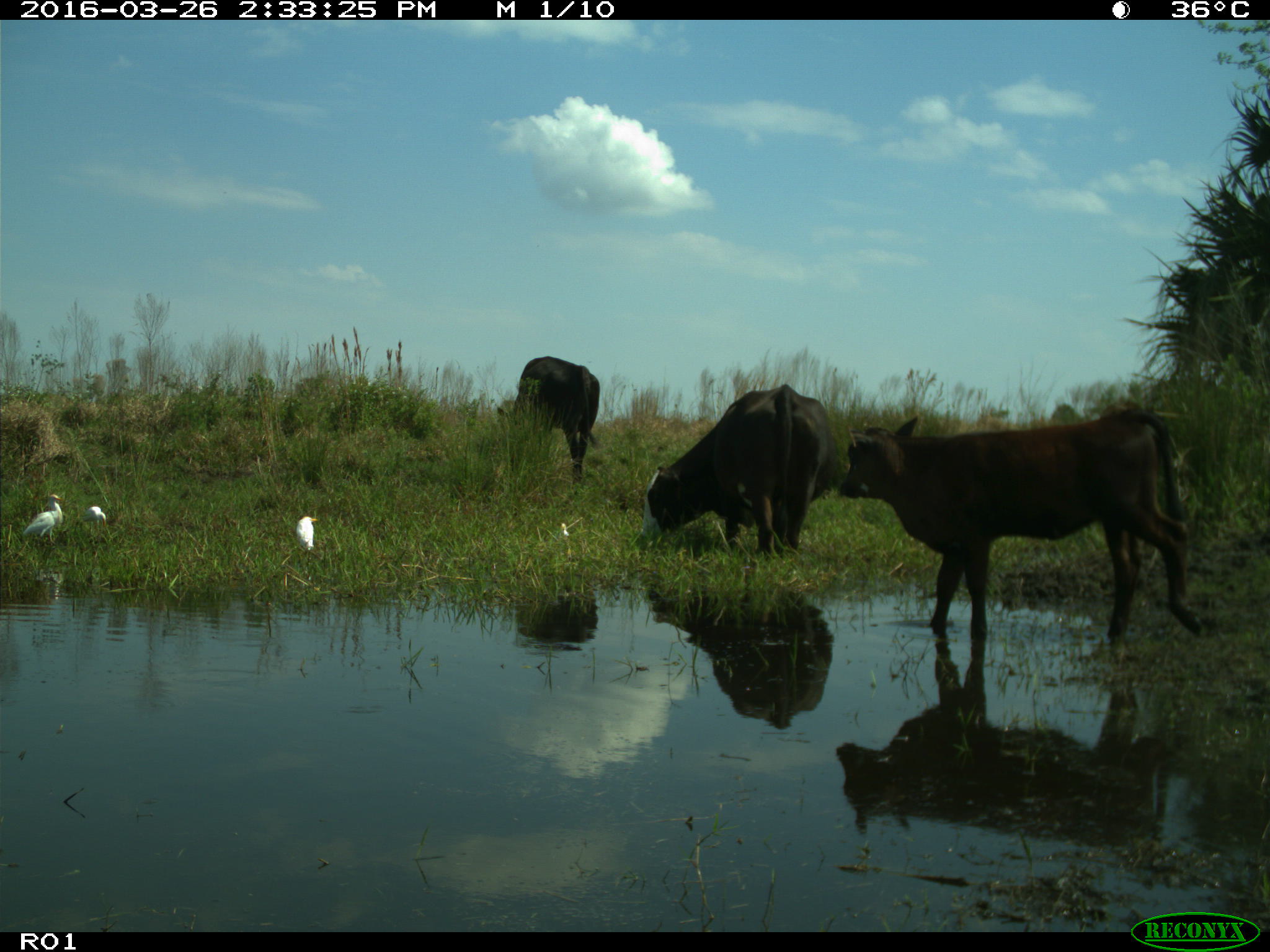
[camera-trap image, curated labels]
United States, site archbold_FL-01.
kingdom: Animalia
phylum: Chordata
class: Mammalia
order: Artiodactyla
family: Bovidae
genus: Bos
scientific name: Bos taurus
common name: domestic cow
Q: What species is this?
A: Bos taurus (domestic cow).